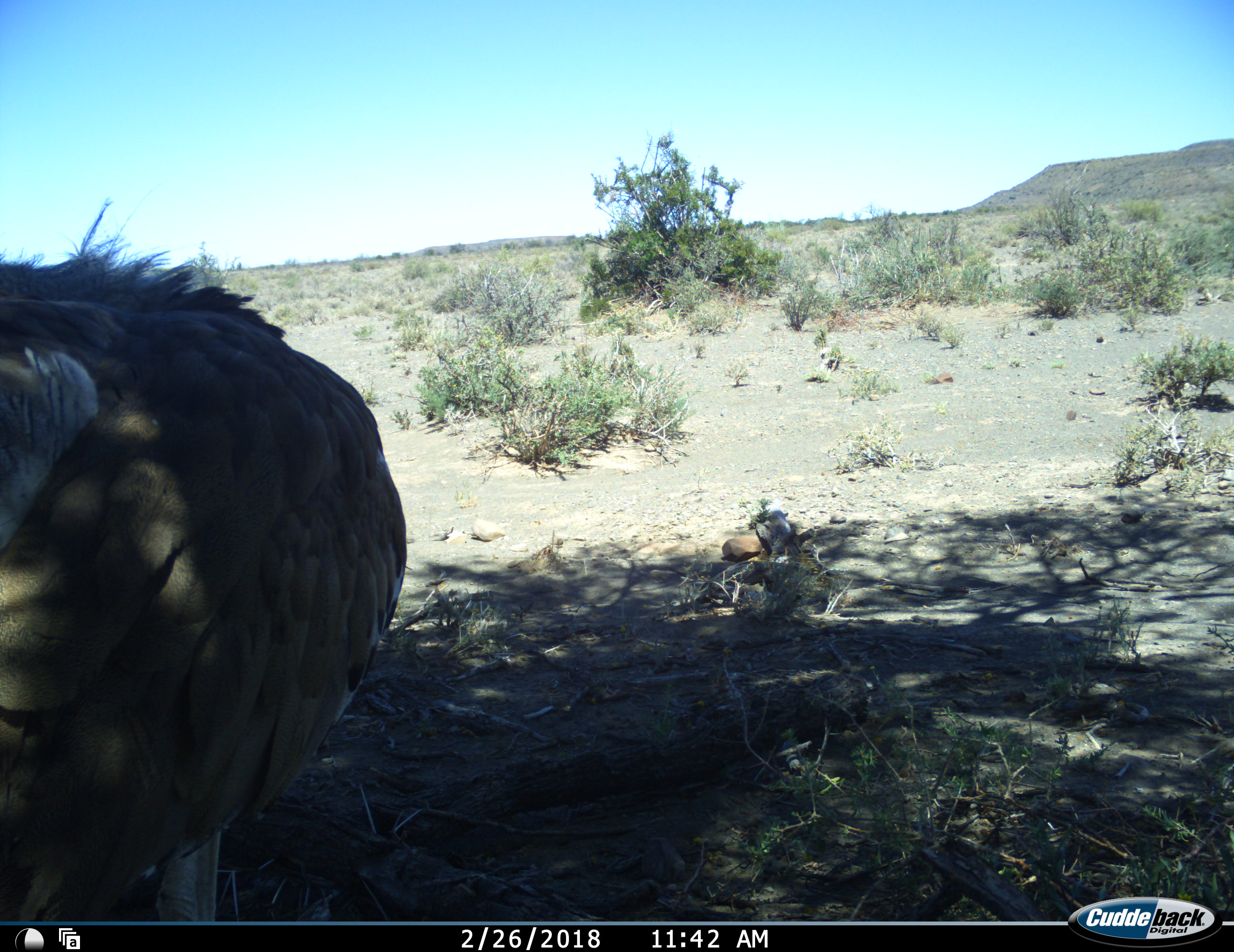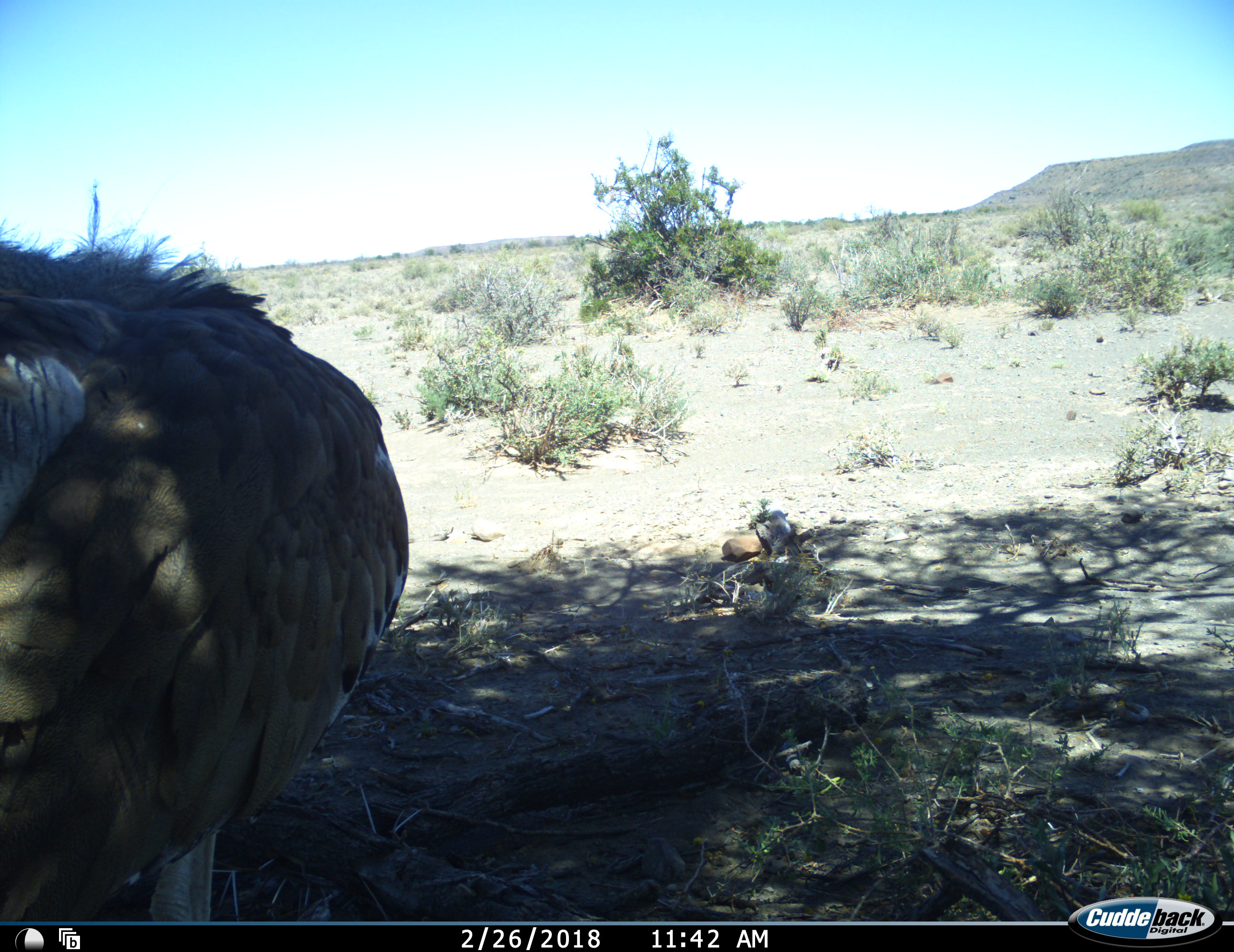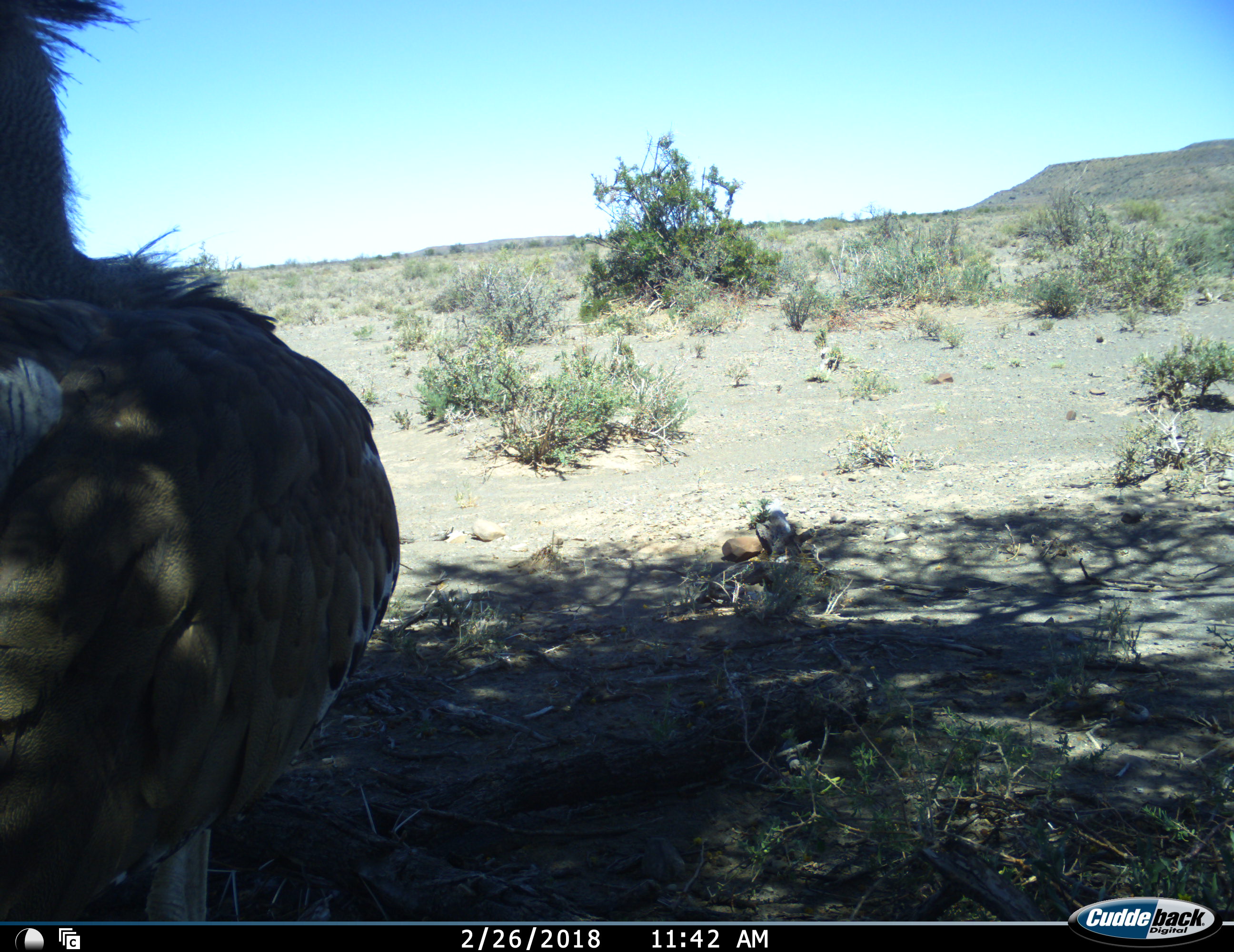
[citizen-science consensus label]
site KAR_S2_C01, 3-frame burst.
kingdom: Animalia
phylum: Chordata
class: Aves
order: Otidiformes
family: Otididae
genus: Ardeotis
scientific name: Ardeotis kori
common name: kori bustard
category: bustardkori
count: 1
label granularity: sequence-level